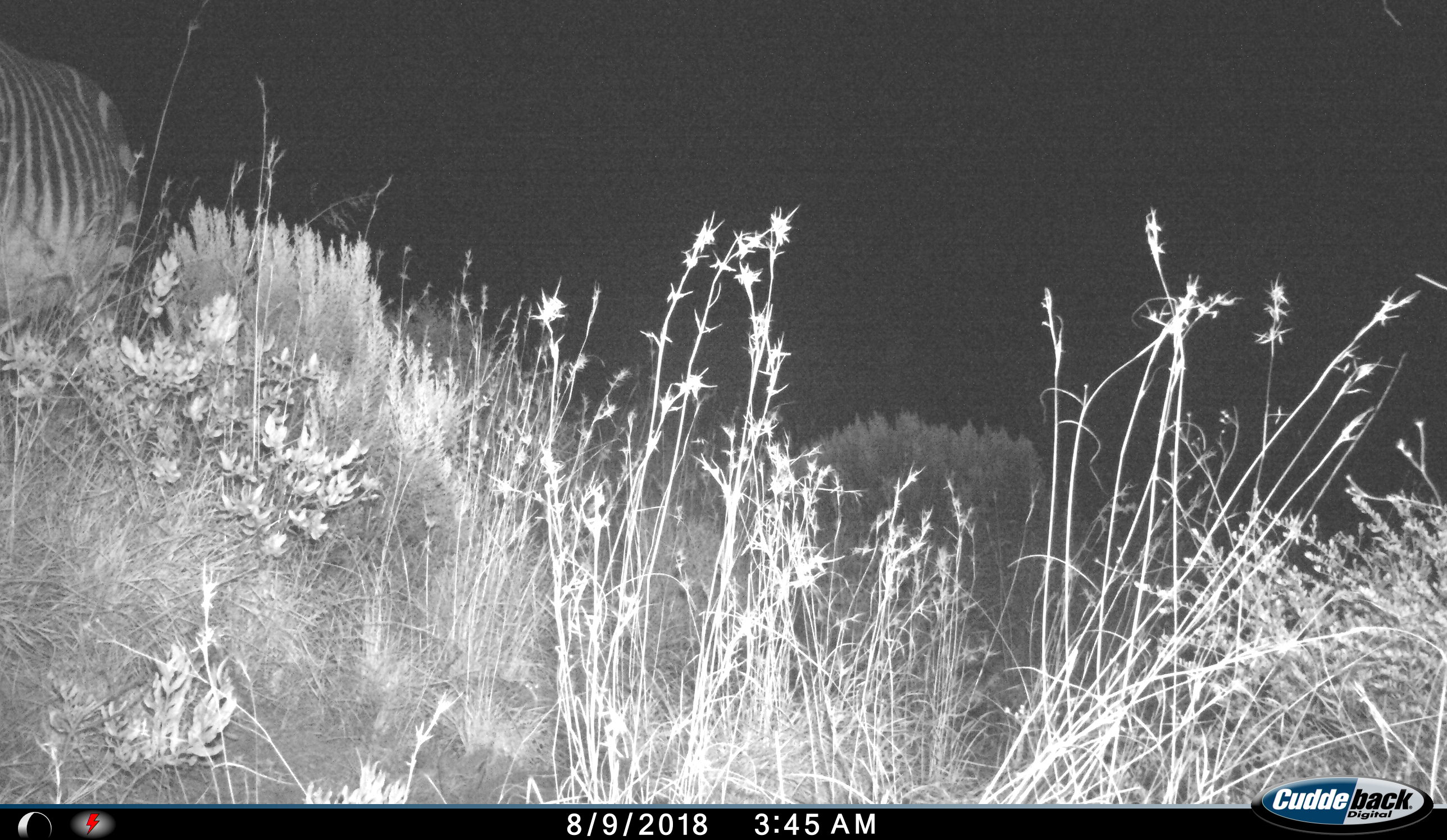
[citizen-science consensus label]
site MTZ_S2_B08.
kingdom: Animalia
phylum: Chordata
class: Mammalia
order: Perissodactyla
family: Equidae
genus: Equus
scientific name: Equus zebra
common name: mountain zebra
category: zebramountain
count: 1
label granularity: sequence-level